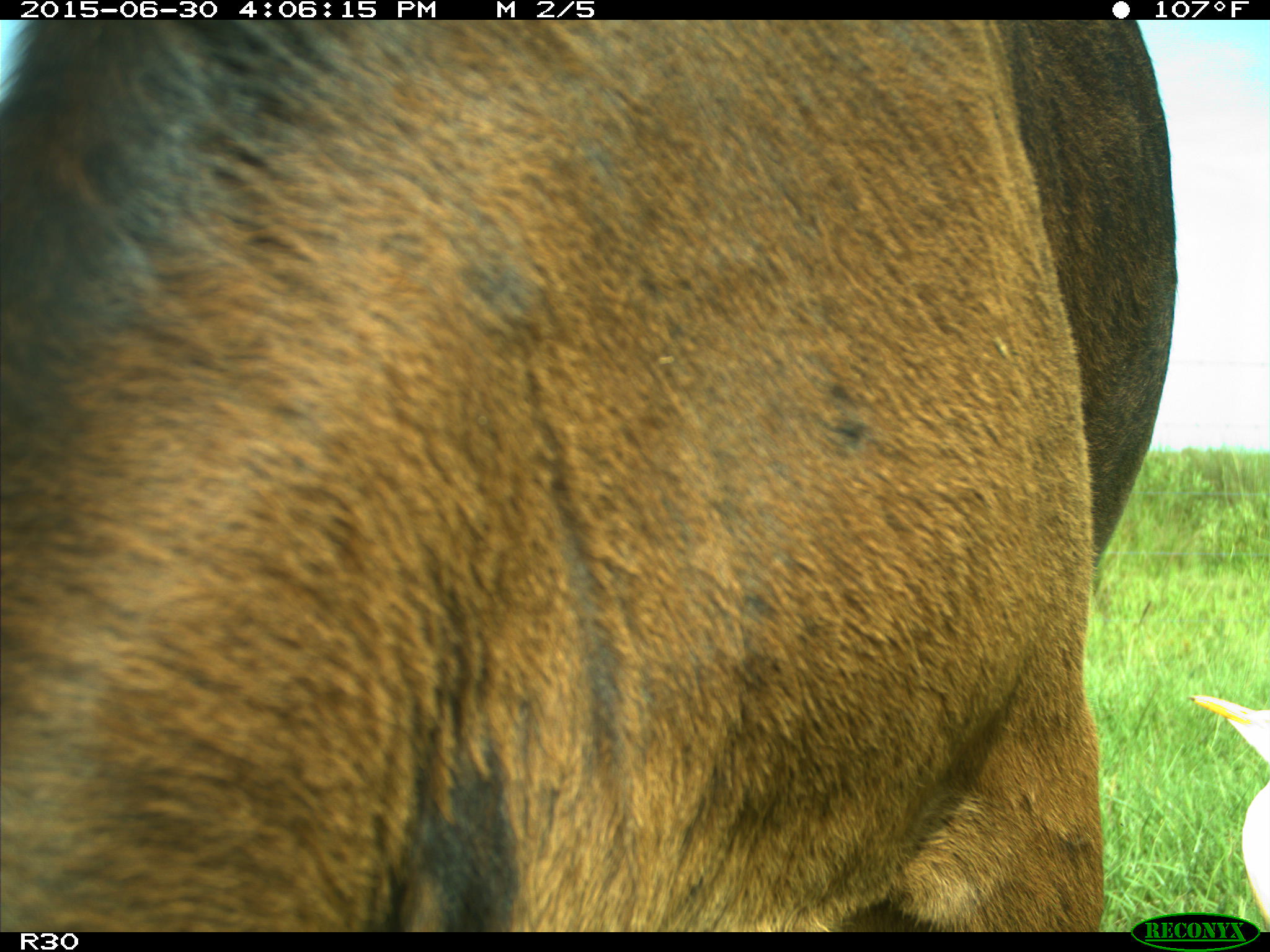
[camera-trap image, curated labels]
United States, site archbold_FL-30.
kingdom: Animalia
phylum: Chordata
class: Mammalia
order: Artiodactyla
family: Bovidae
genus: Bos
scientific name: Bos taurus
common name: domestic cow